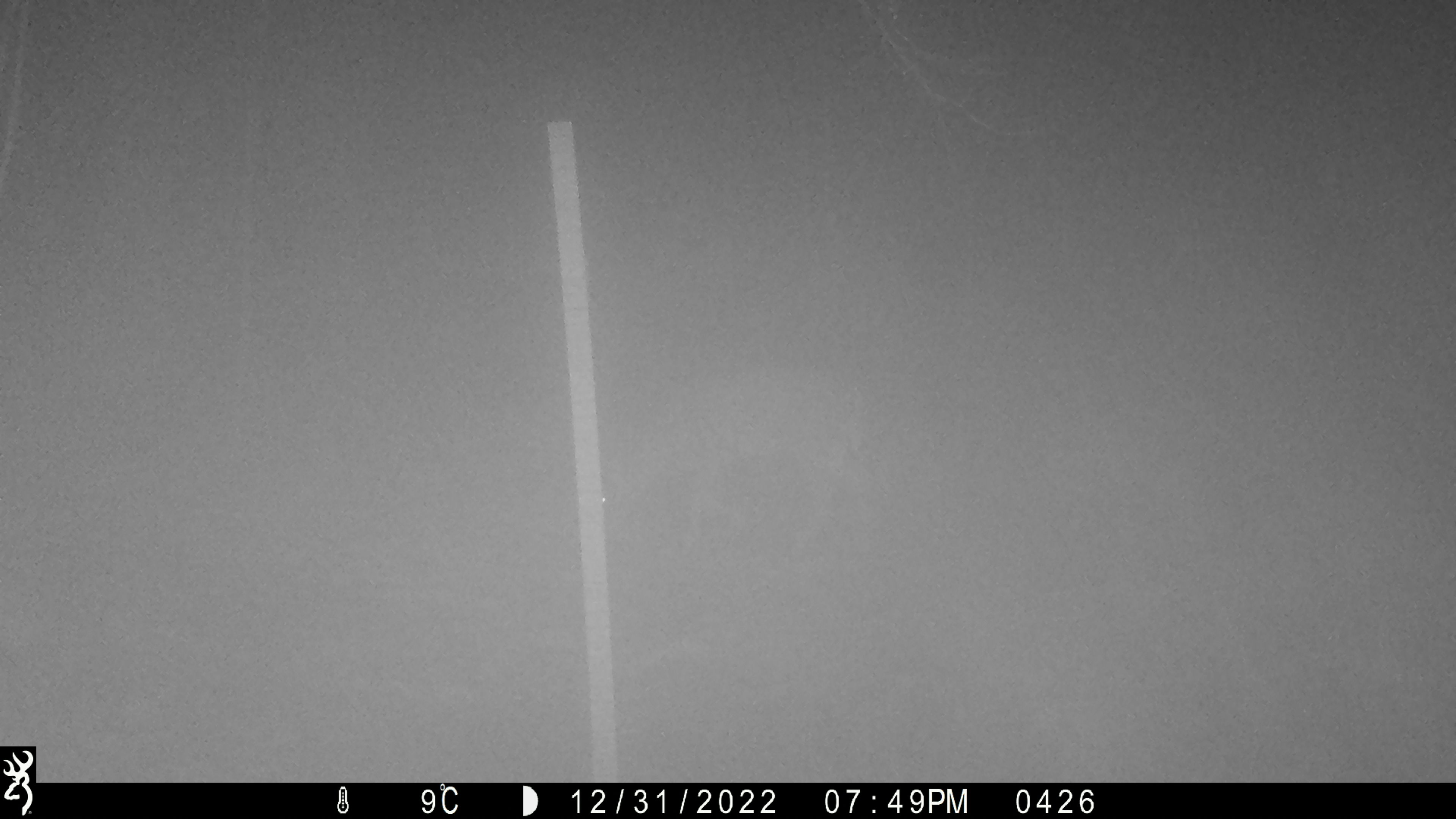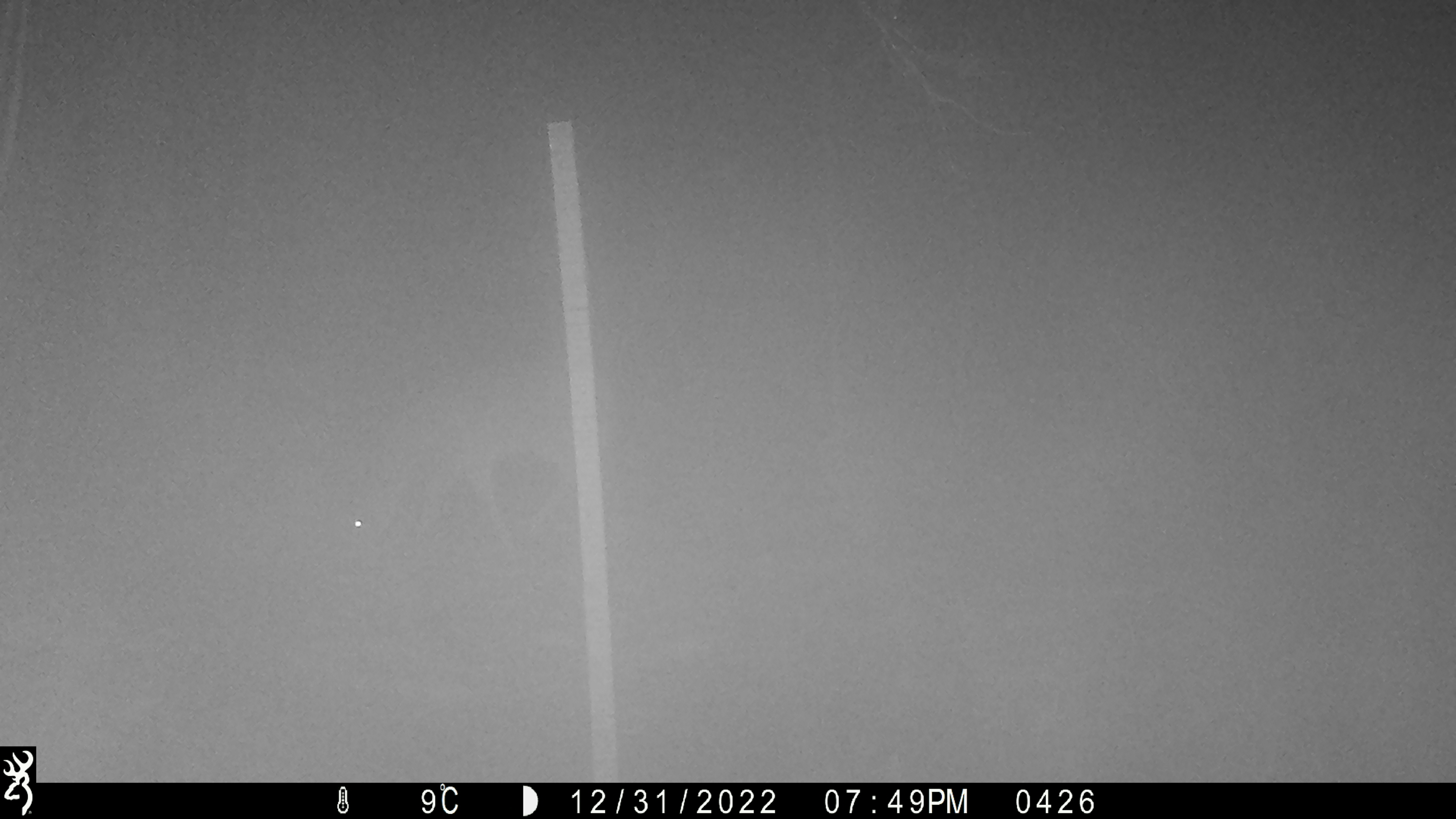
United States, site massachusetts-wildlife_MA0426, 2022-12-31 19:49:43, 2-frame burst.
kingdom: Animalia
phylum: Chordata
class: Mammalia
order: Artiodactyla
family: Cervidae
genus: Odocoileus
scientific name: Odocoileus virginianus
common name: white-tailed deer